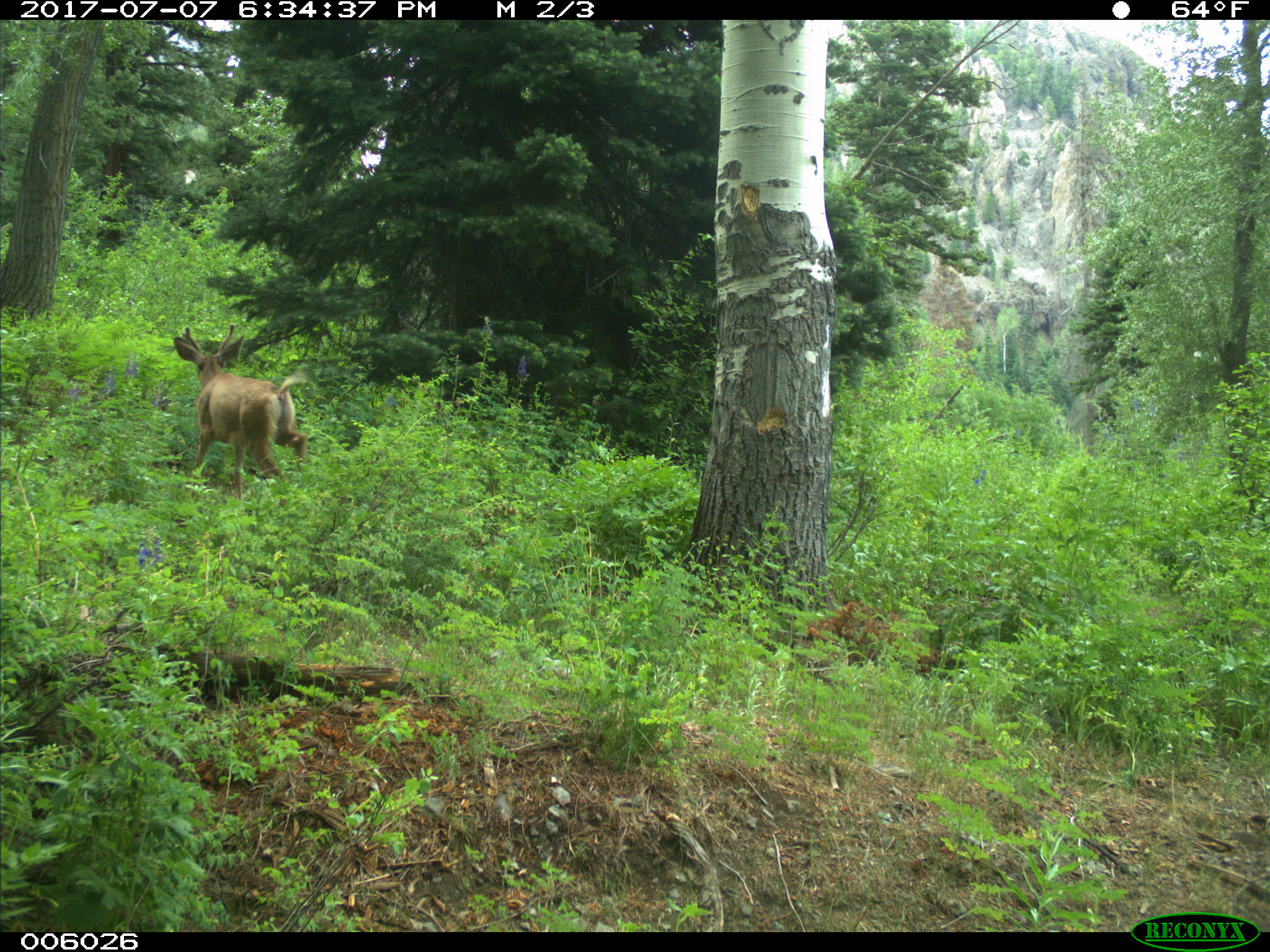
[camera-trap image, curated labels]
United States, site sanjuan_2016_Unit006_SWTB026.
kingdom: Animalia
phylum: Chordata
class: Mammalia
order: Artiodactyla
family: Cervidae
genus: Odocoileus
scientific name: Odocoileus hemionus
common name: mule deer